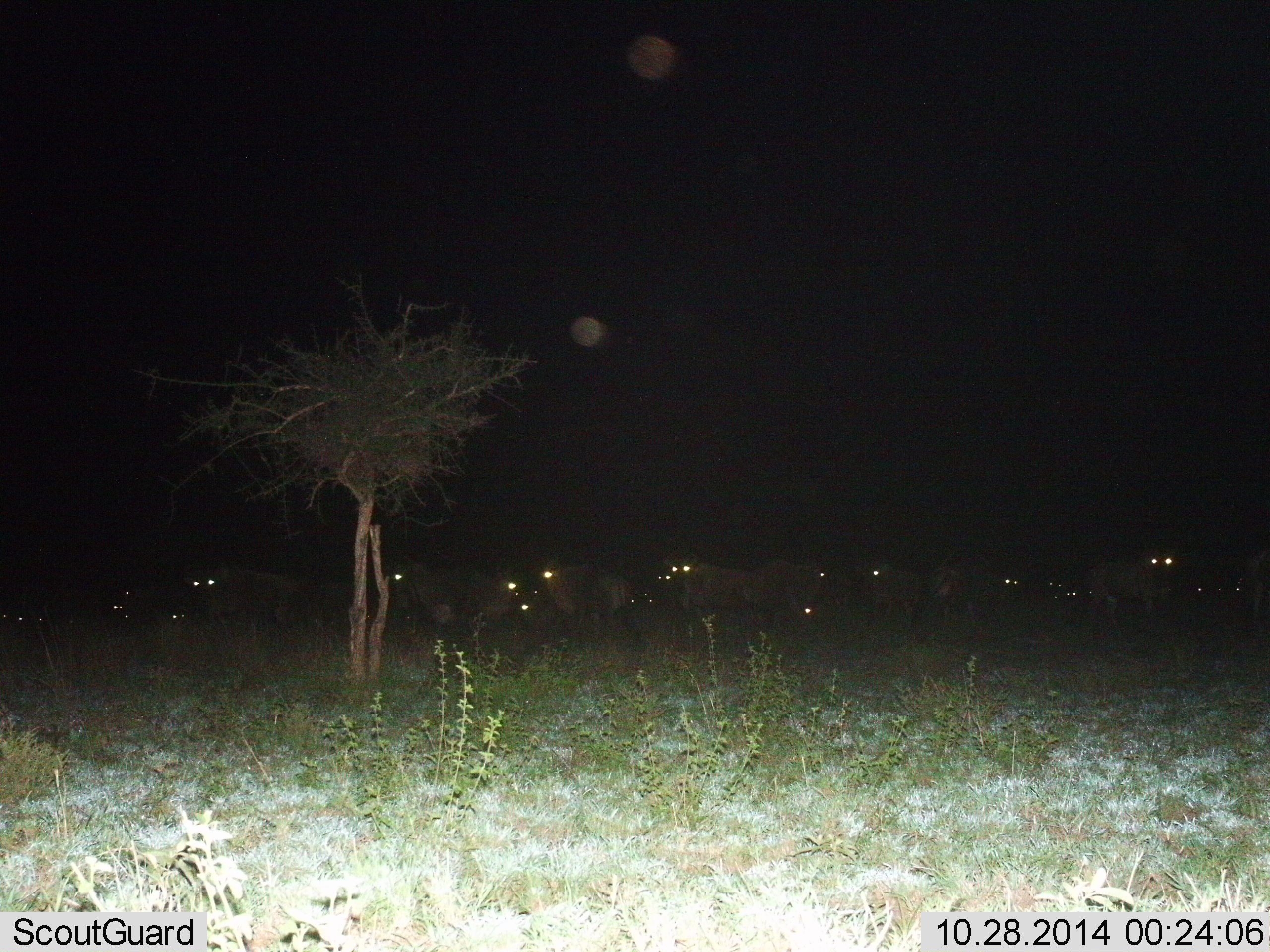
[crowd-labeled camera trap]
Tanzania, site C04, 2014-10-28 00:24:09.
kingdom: Animalia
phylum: Chordata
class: Mammalia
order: Artiodactyla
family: Bovidae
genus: Connochaetes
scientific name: Connochaetes taurinus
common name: blue wildebeest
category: wildebeest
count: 11-50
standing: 90%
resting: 10%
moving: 10%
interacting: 0%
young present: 0%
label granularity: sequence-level